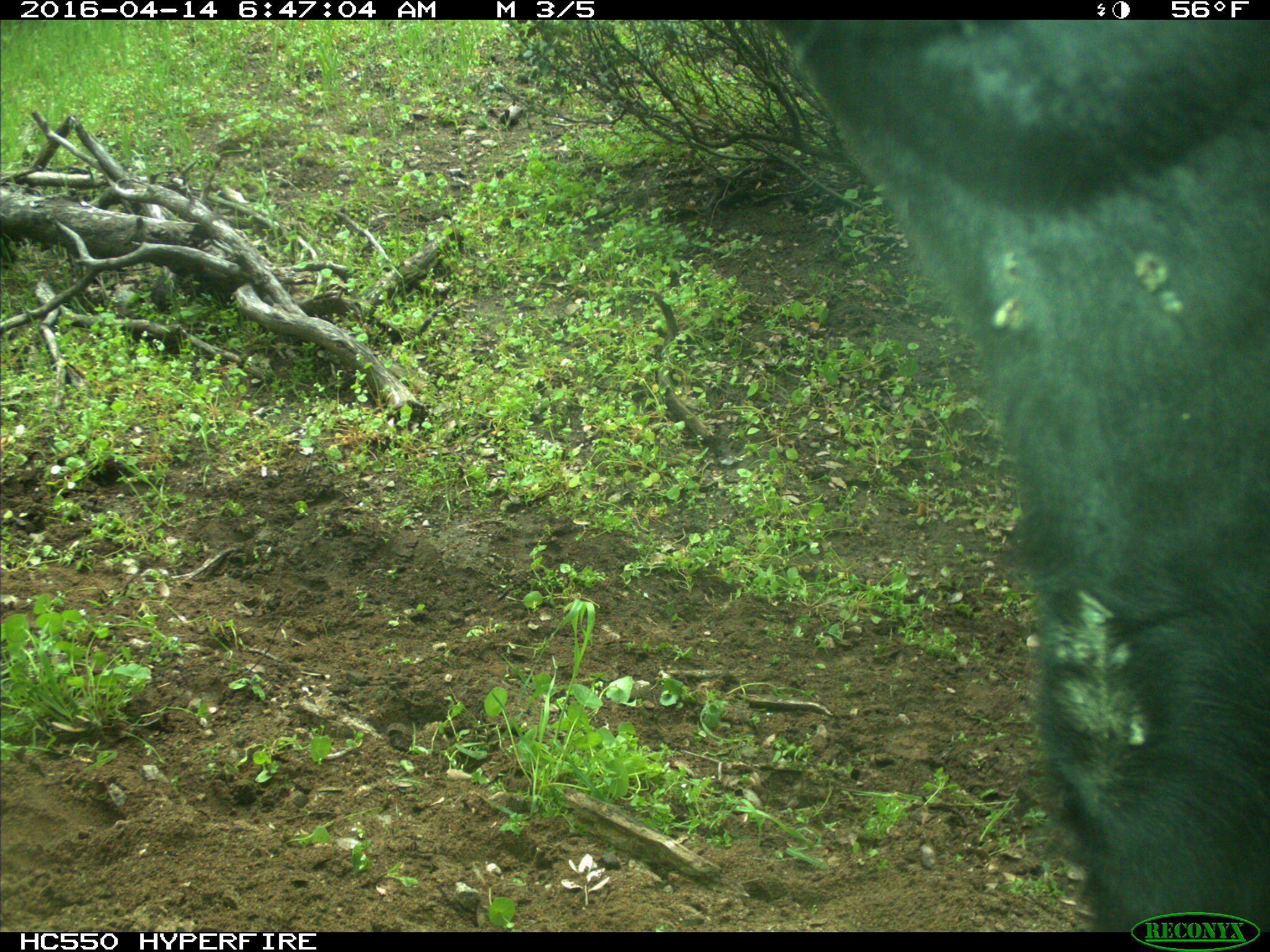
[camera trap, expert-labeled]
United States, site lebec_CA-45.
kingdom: Animalia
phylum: Chordata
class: Mammalia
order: Artiodactyla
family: Bovidae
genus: Bos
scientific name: Bos taurus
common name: domestic cow